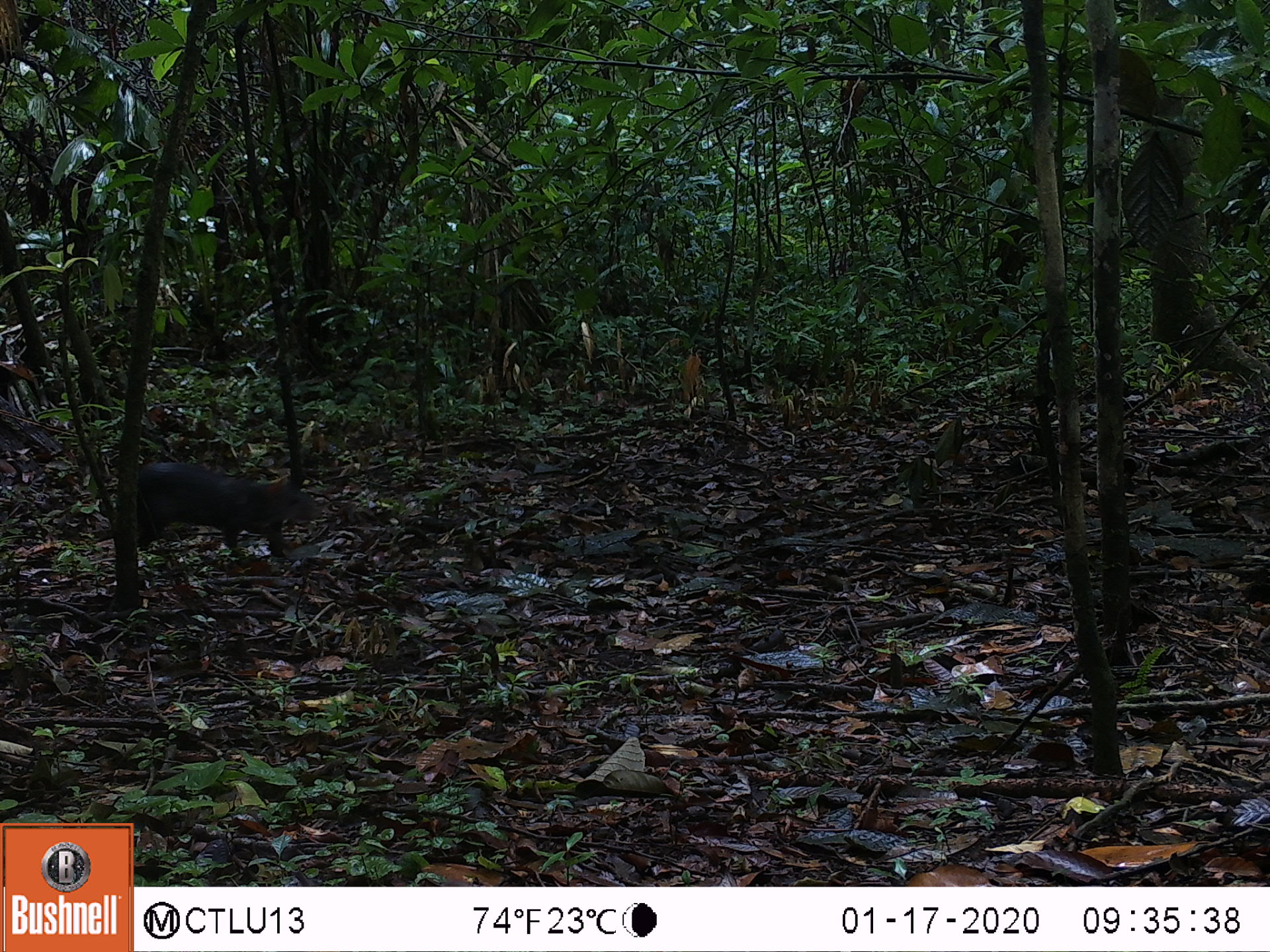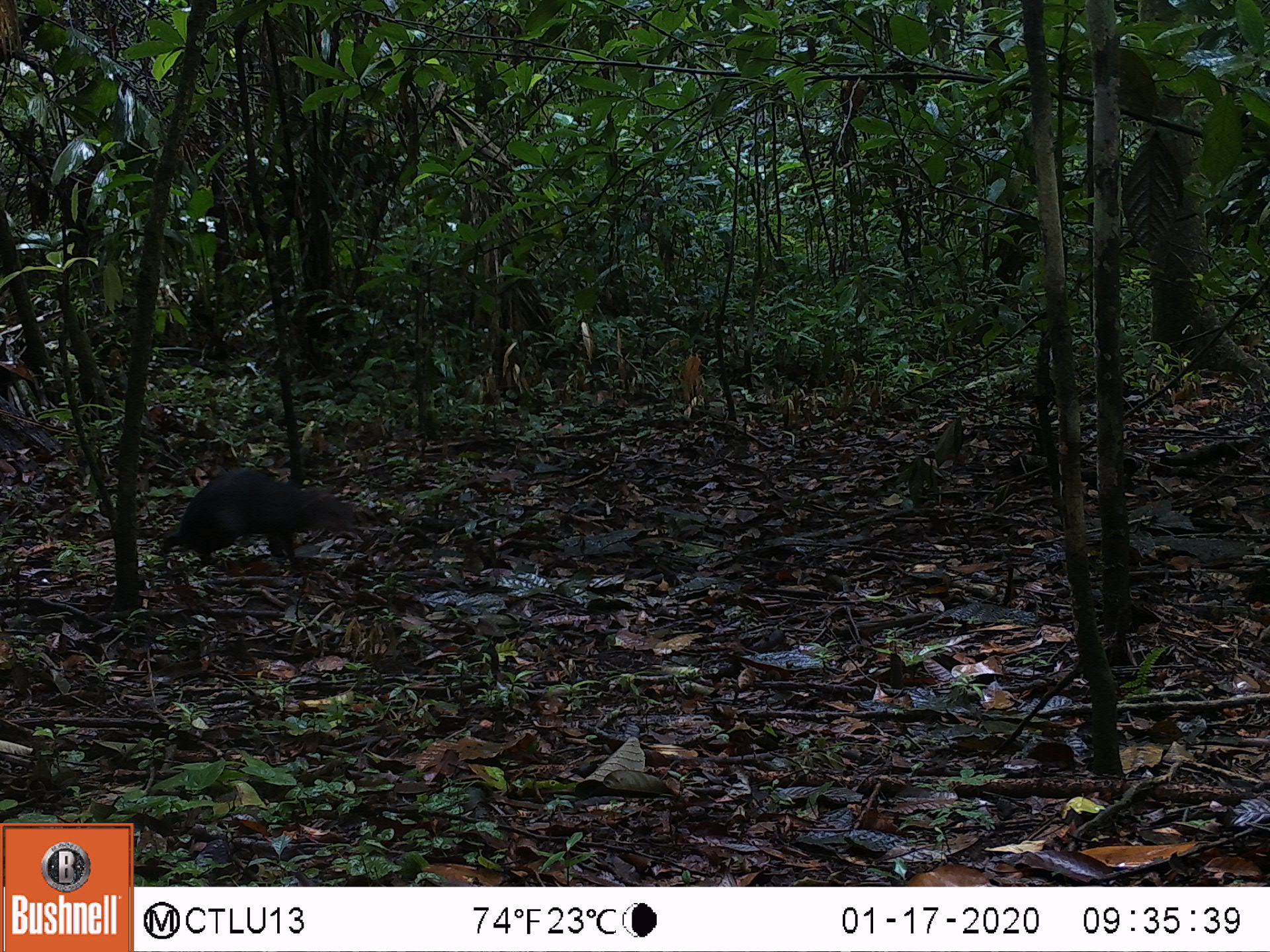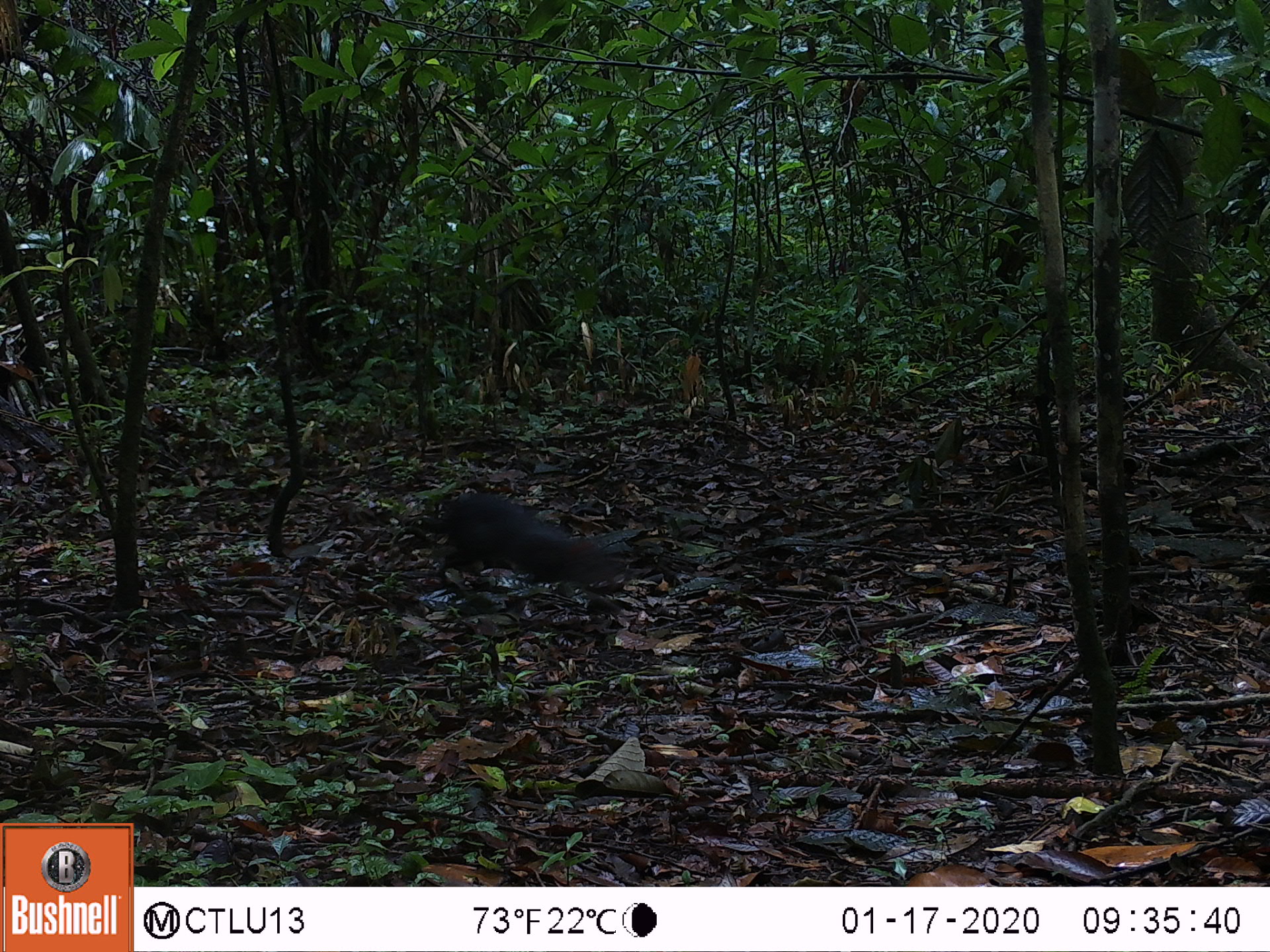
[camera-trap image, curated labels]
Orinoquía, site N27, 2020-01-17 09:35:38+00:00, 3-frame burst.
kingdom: Animalia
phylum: Chordata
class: Mammalia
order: Rodentia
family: Dasyproctidae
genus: Dasyprocta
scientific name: Dasyprocta fuliginosa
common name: black agouti